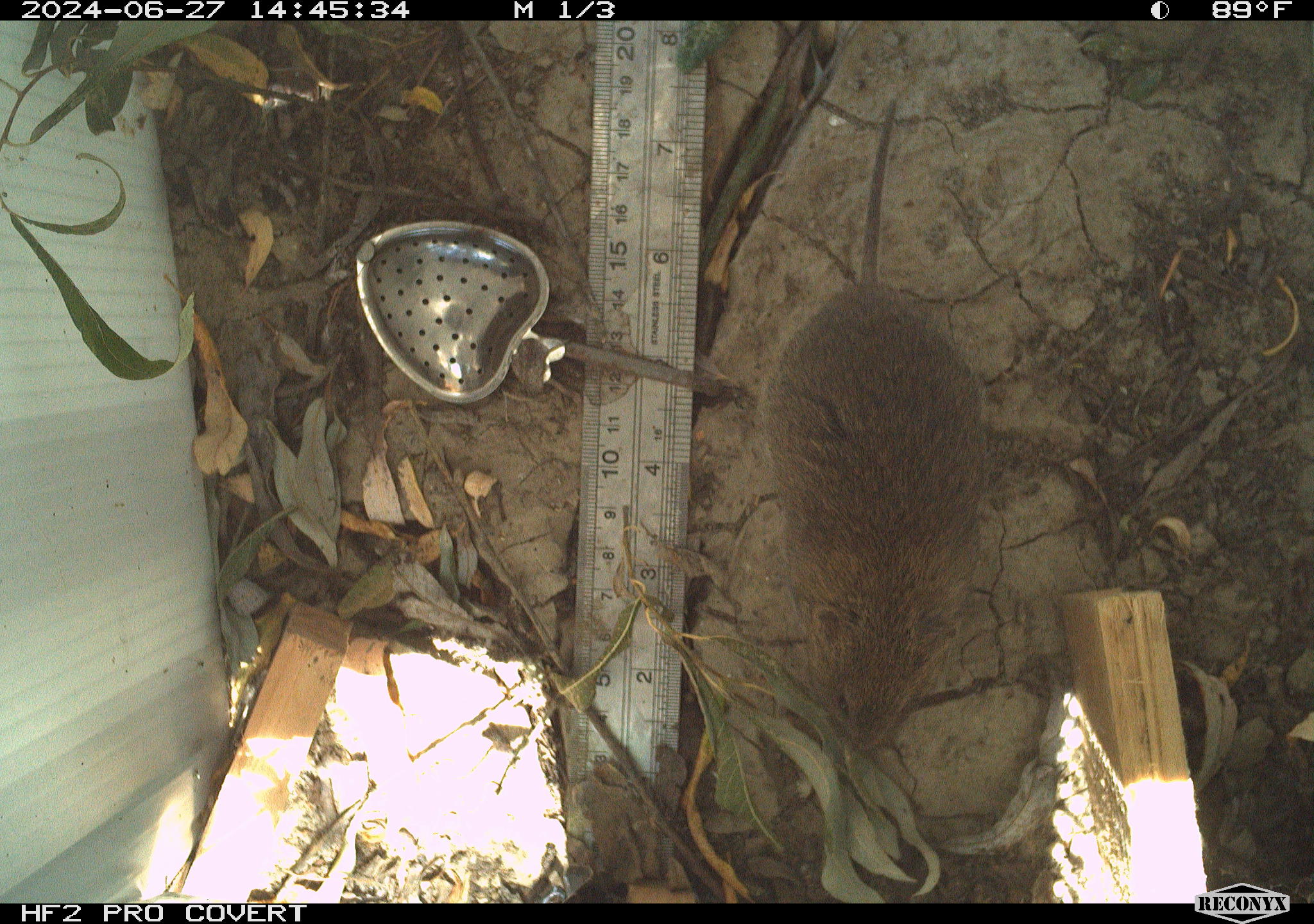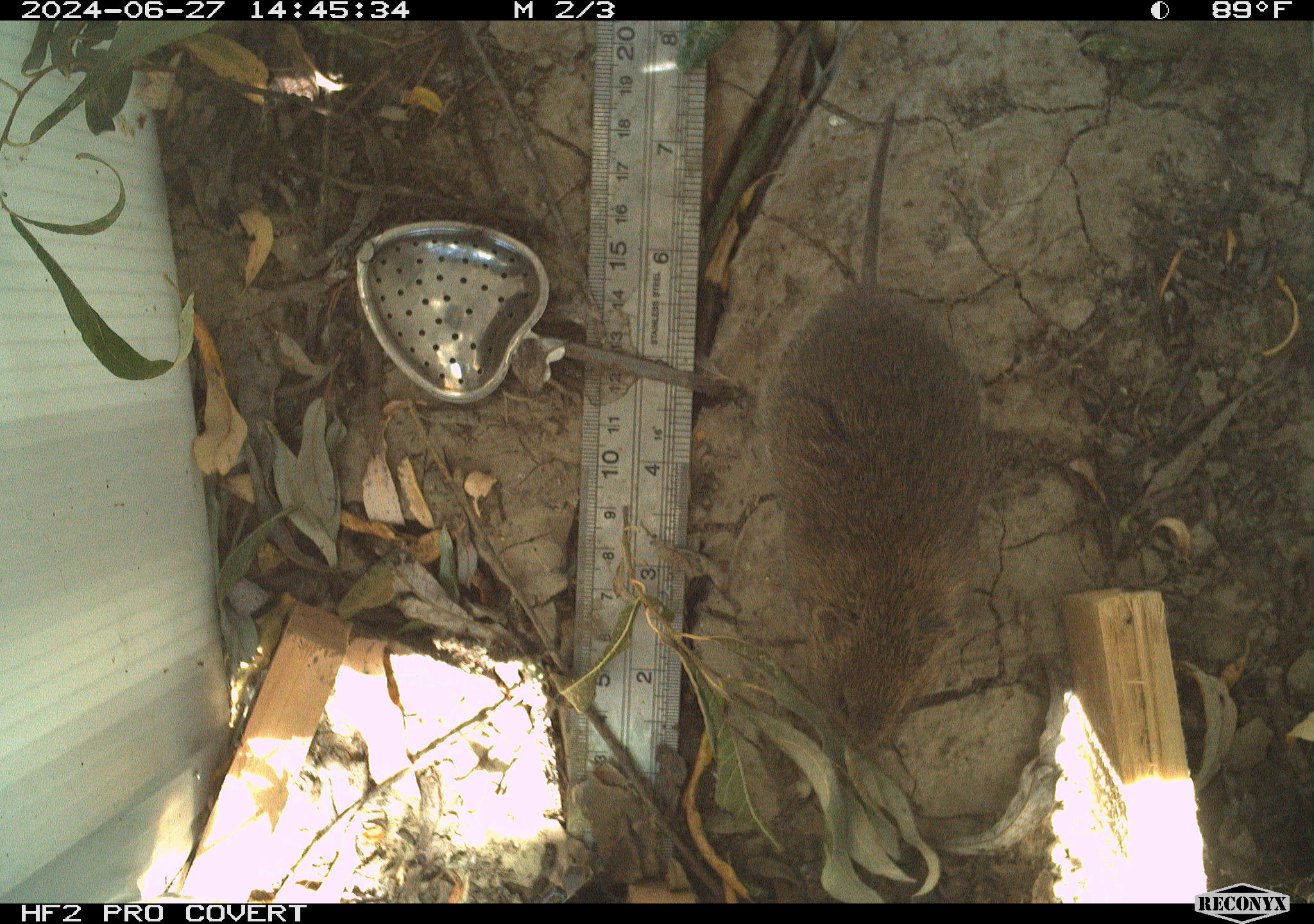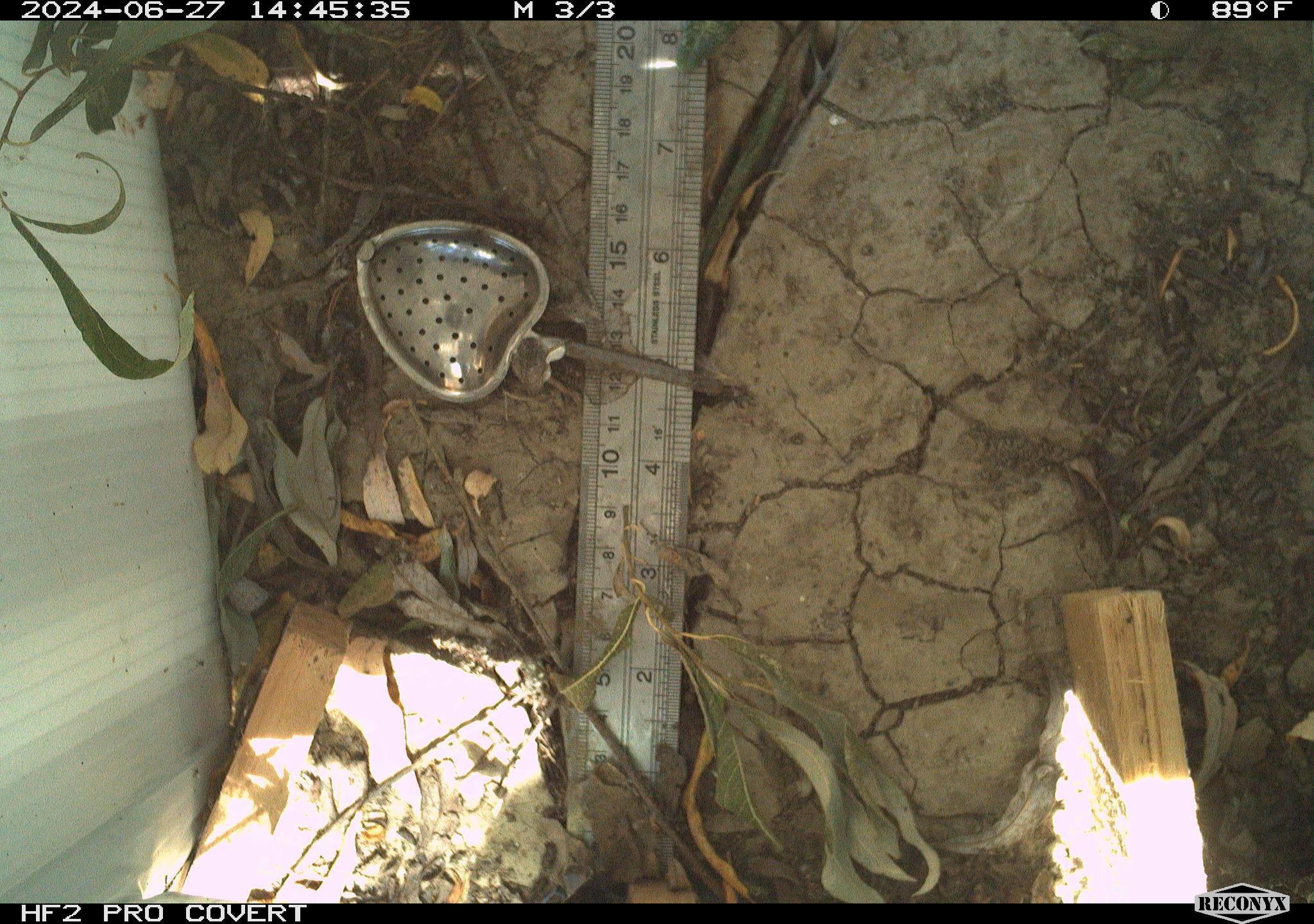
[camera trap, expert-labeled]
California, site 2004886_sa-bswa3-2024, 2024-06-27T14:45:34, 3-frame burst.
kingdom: Animalia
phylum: Chordata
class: Mammalia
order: Rodentia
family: Cricetidae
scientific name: Arvicolinae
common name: voles, lemmings, and muskrats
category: arvicolinae subfamily